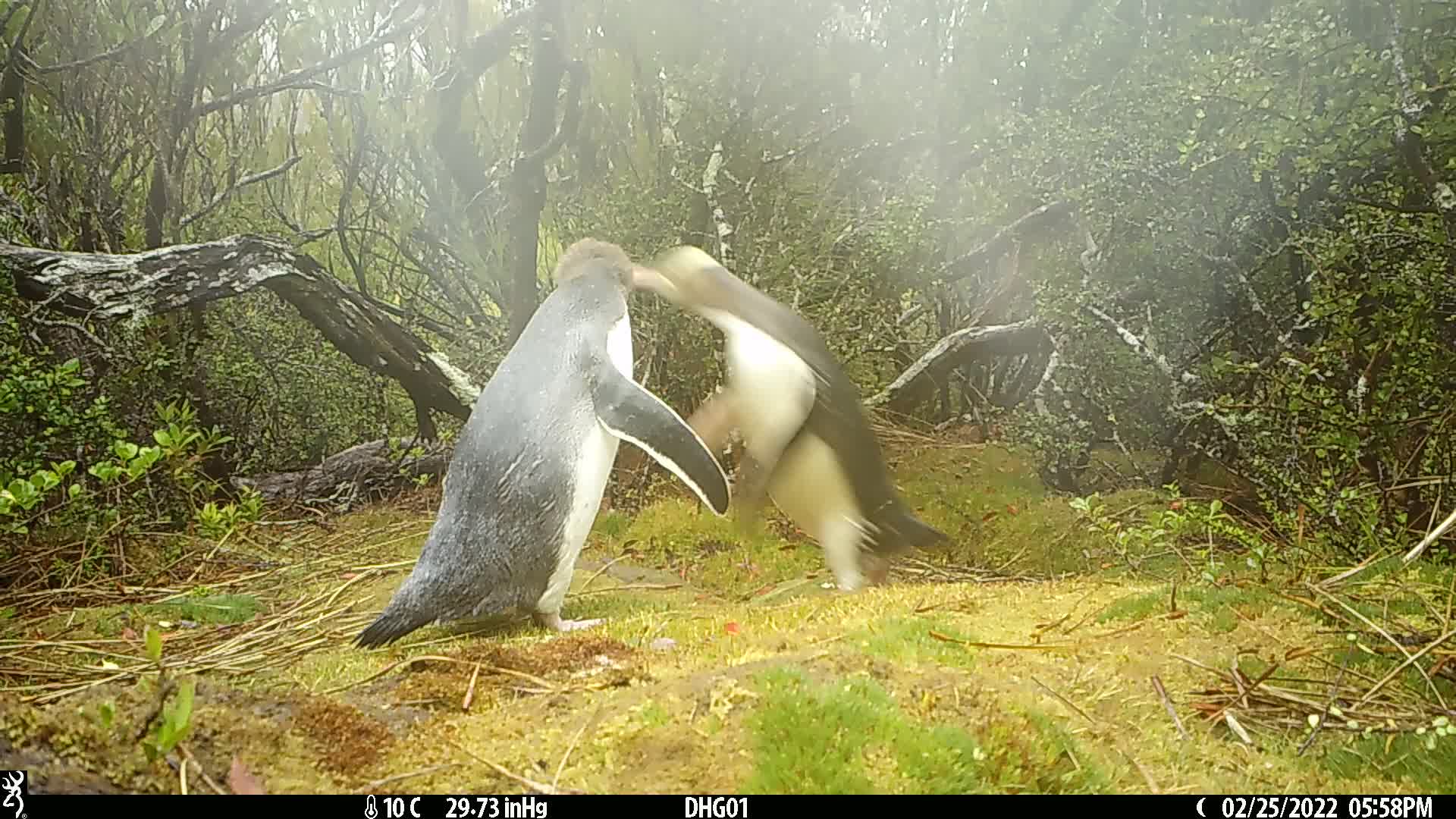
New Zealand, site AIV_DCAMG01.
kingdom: Animalia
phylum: Chordata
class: Aves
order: Sphenisciformes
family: Spheniscidae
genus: Megadyptes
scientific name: Megadyptes antipodes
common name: yellow-eyed penguin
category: yellow eyed penguin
Yellow eyed penguin (yellow-eyed penguin) (Megadyptes antipodes).